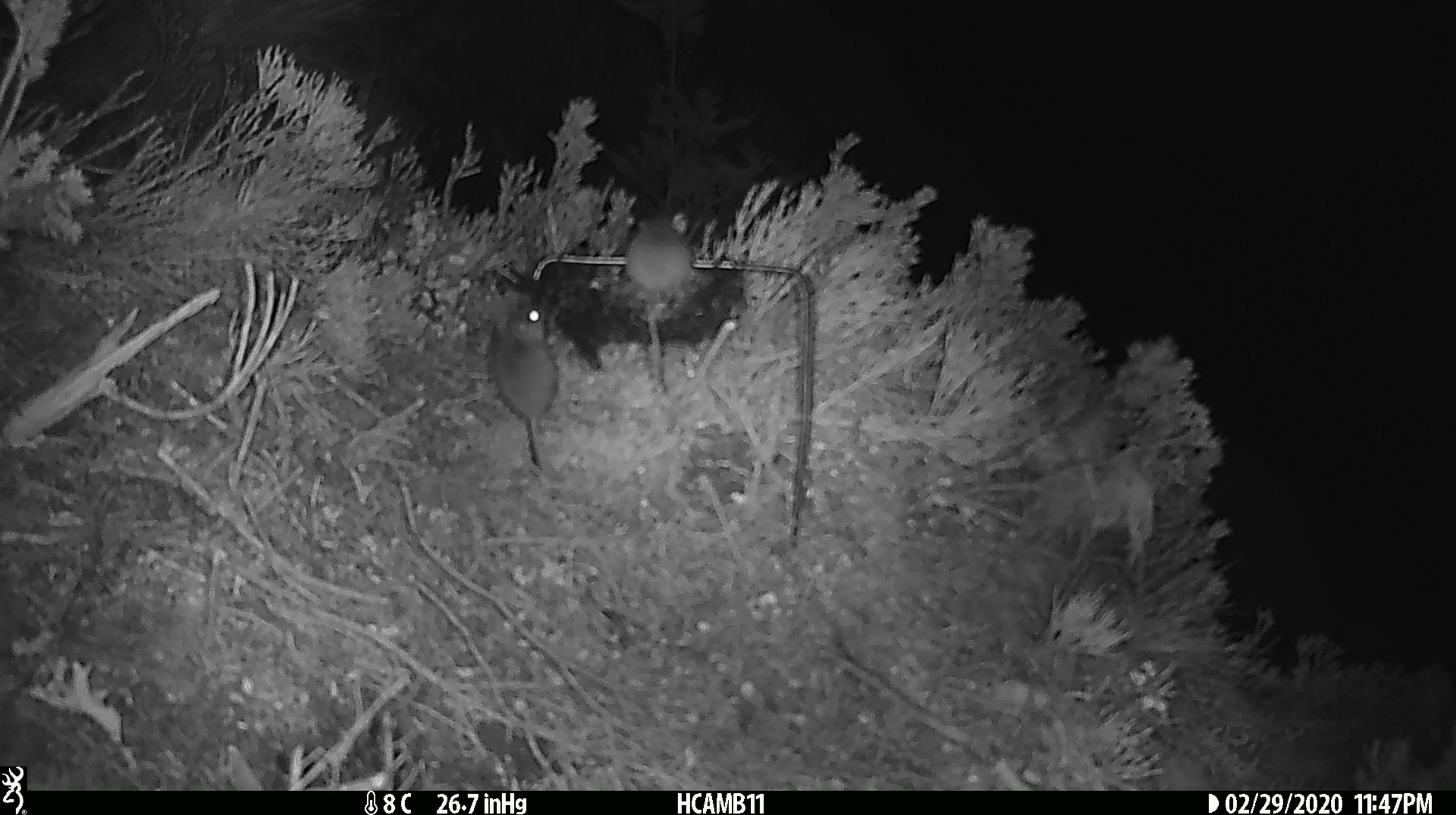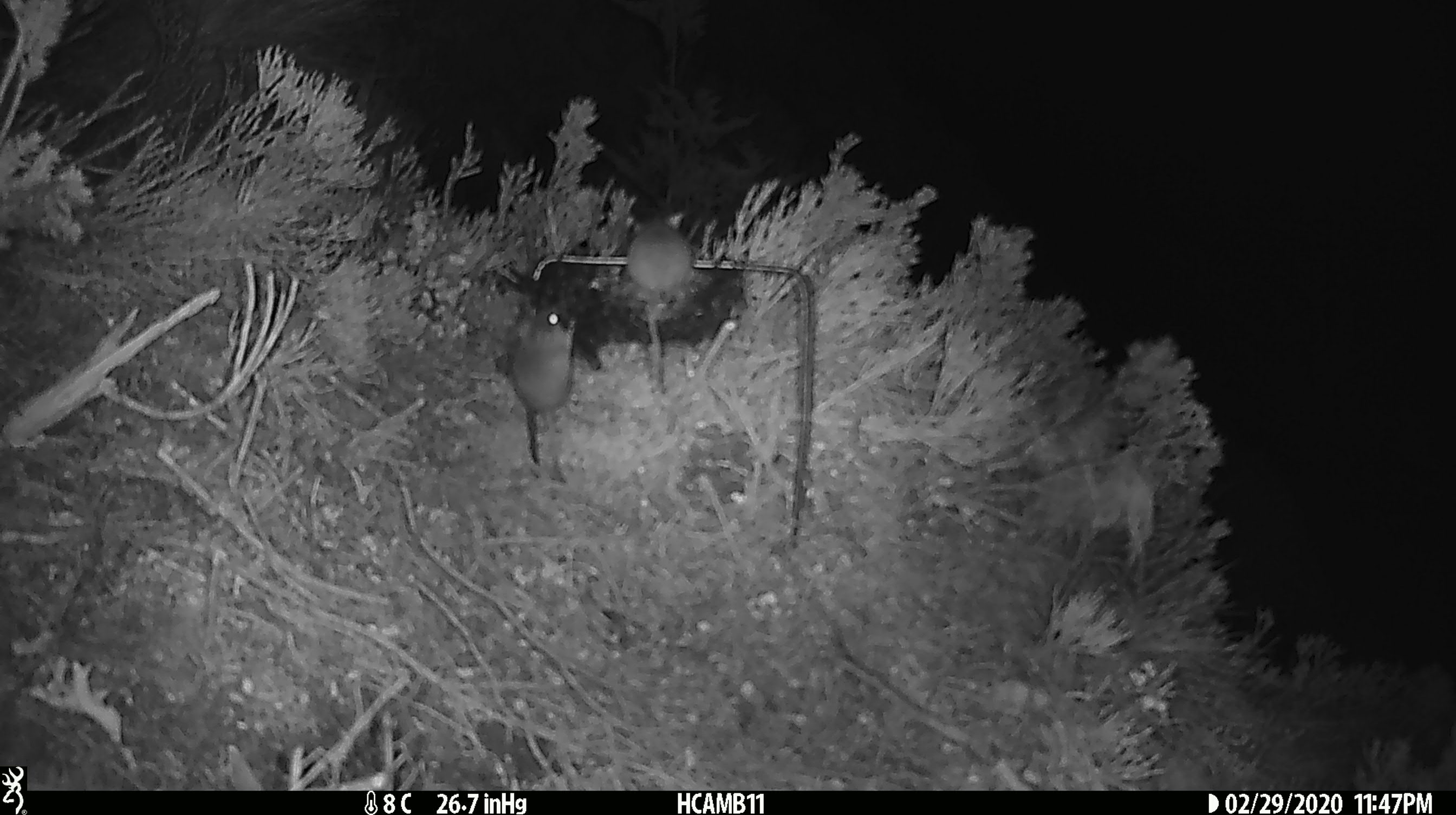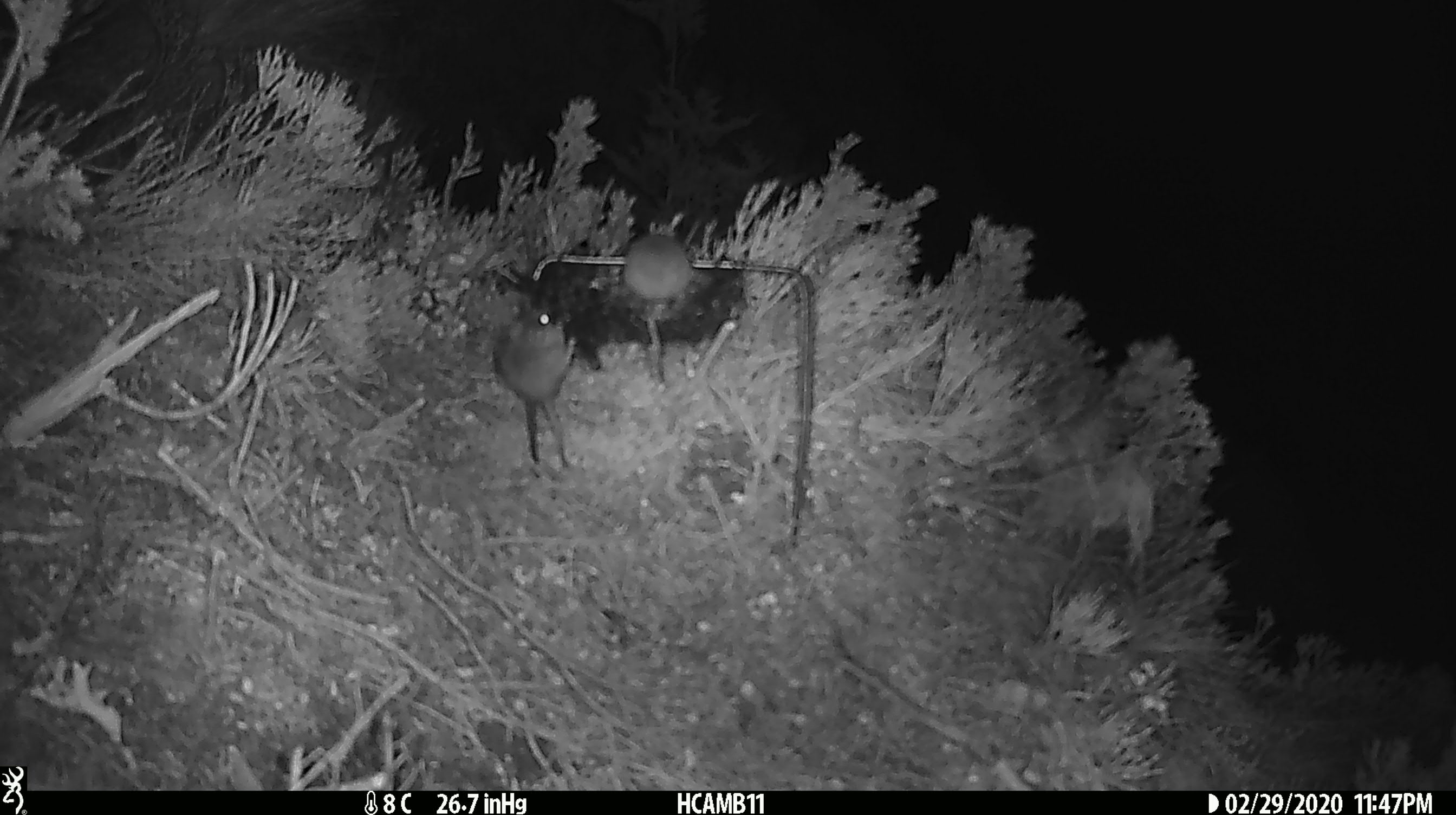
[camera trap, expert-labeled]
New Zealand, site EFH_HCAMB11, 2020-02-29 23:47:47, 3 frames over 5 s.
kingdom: Animalia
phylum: Chordata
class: Mammalia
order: Rodentia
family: Muridae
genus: Mus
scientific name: Mus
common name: mouse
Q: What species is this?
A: Mouse (Mus).